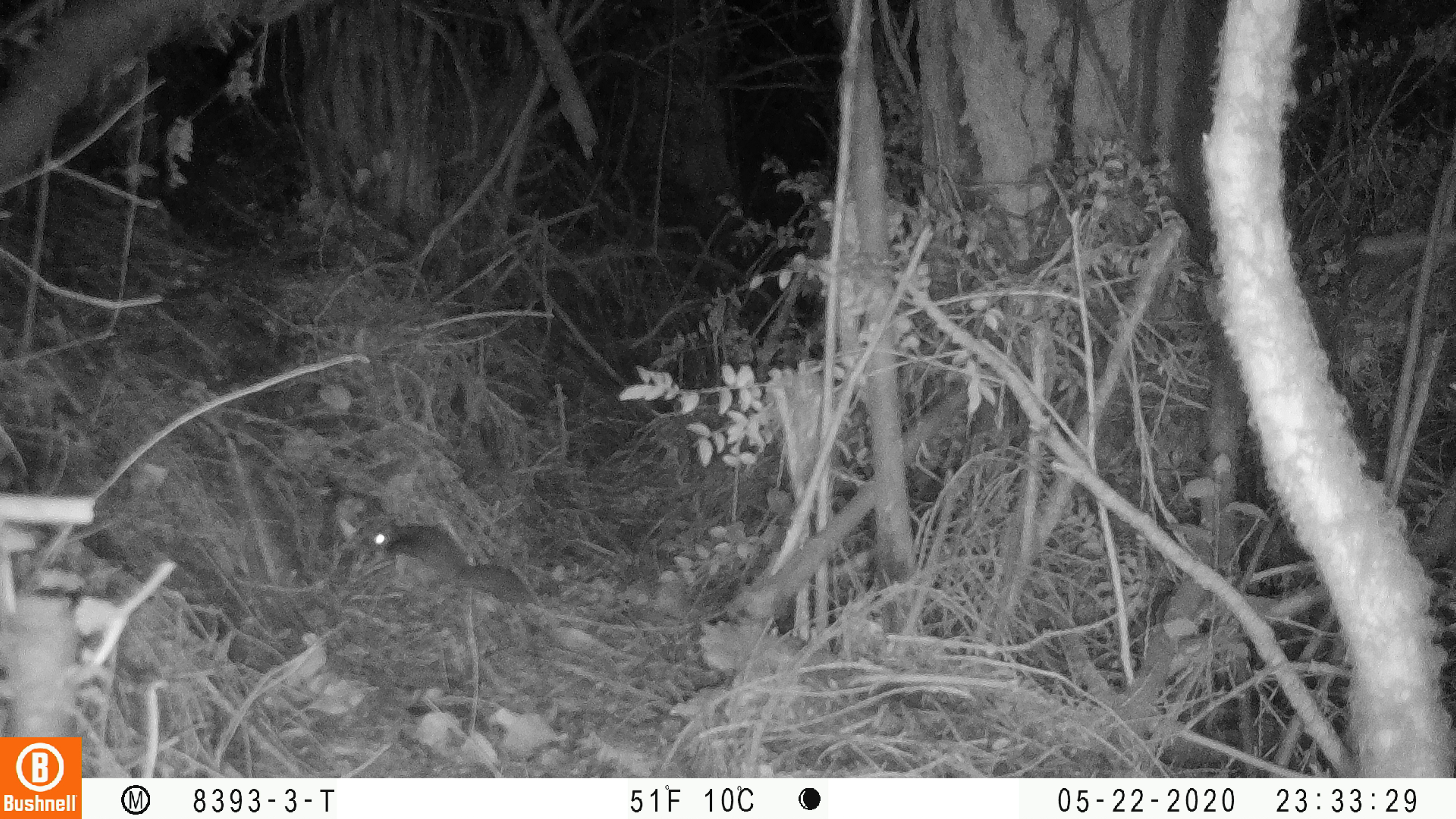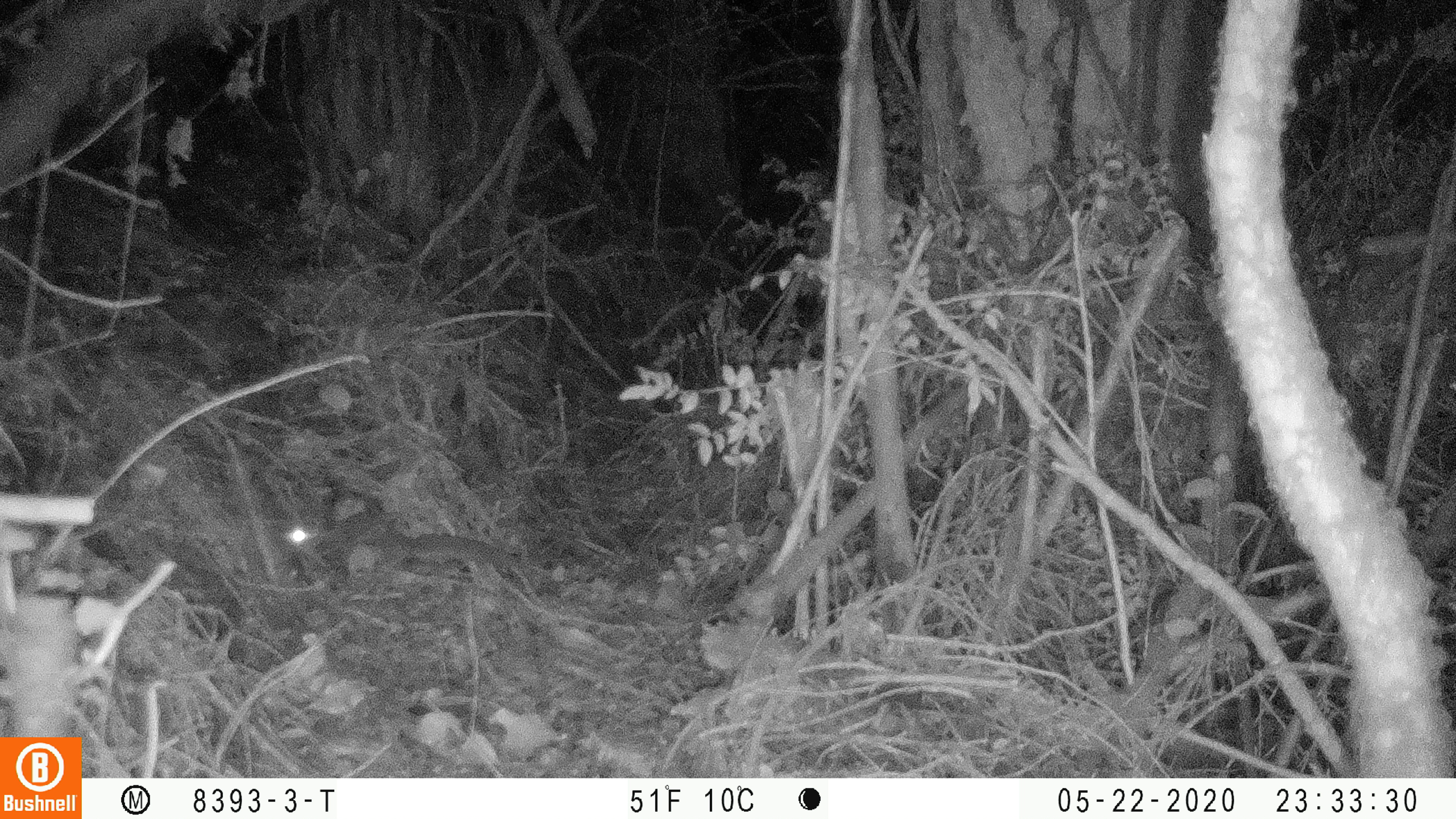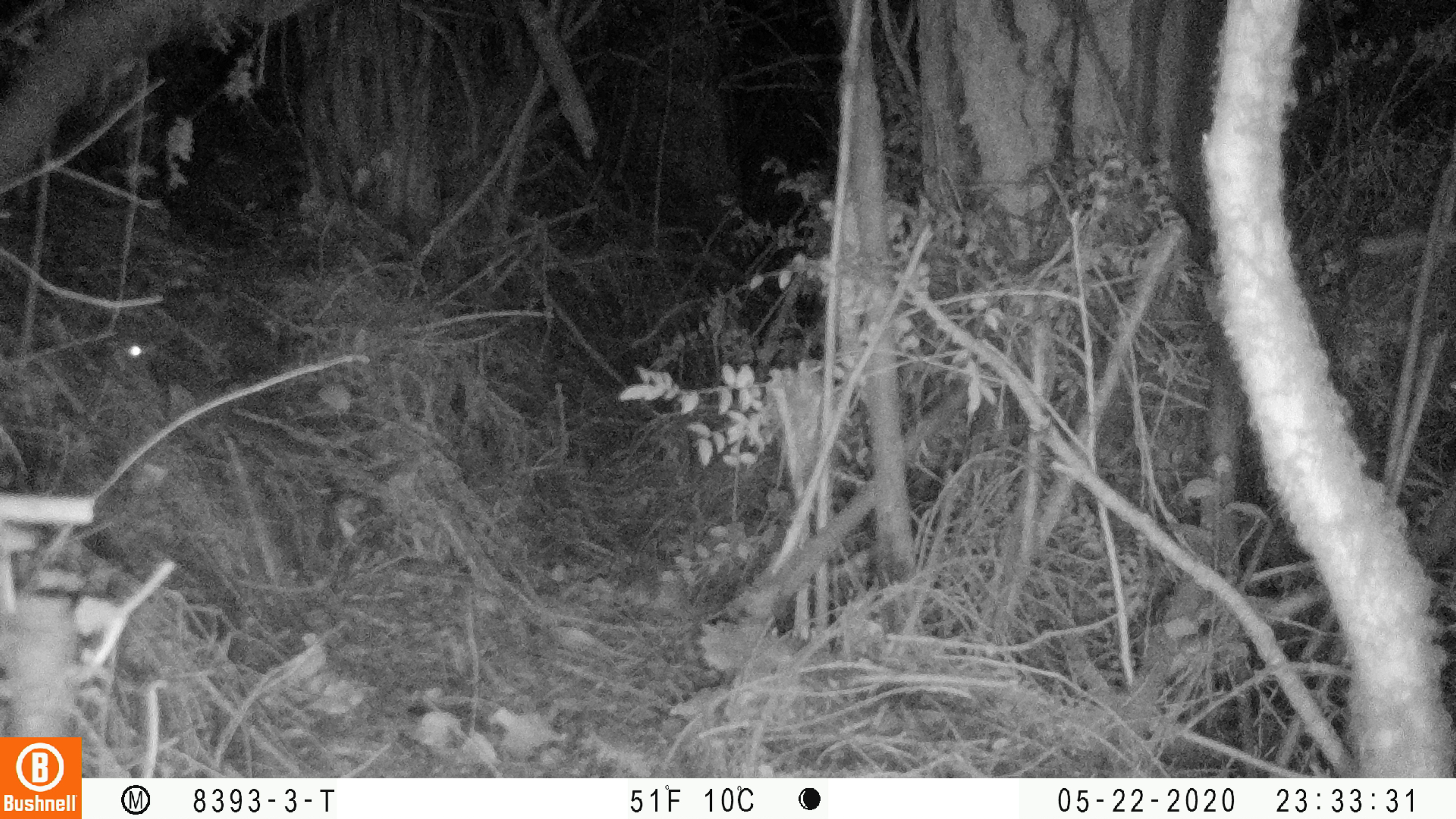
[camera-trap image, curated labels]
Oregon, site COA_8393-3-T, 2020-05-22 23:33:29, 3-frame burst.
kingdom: Animalia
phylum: Chordata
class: Mammalia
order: Rodentia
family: Sciuridae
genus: Glaucomys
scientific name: Glaucomys oregonensis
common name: humboldt's flying squirrel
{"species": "humboldt's flying squirrel (Glaucomys oregonensis)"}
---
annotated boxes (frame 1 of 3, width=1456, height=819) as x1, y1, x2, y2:
humboldt's flying squirrel: 365, 510, 541, 613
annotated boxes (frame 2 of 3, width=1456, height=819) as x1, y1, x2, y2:
humboldt's flying squirrel: 268, 506, 516, 584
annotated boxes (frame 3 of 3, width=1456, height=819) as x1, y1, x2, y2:
humboldt's flying squirrel: 111, 335, 304, 467